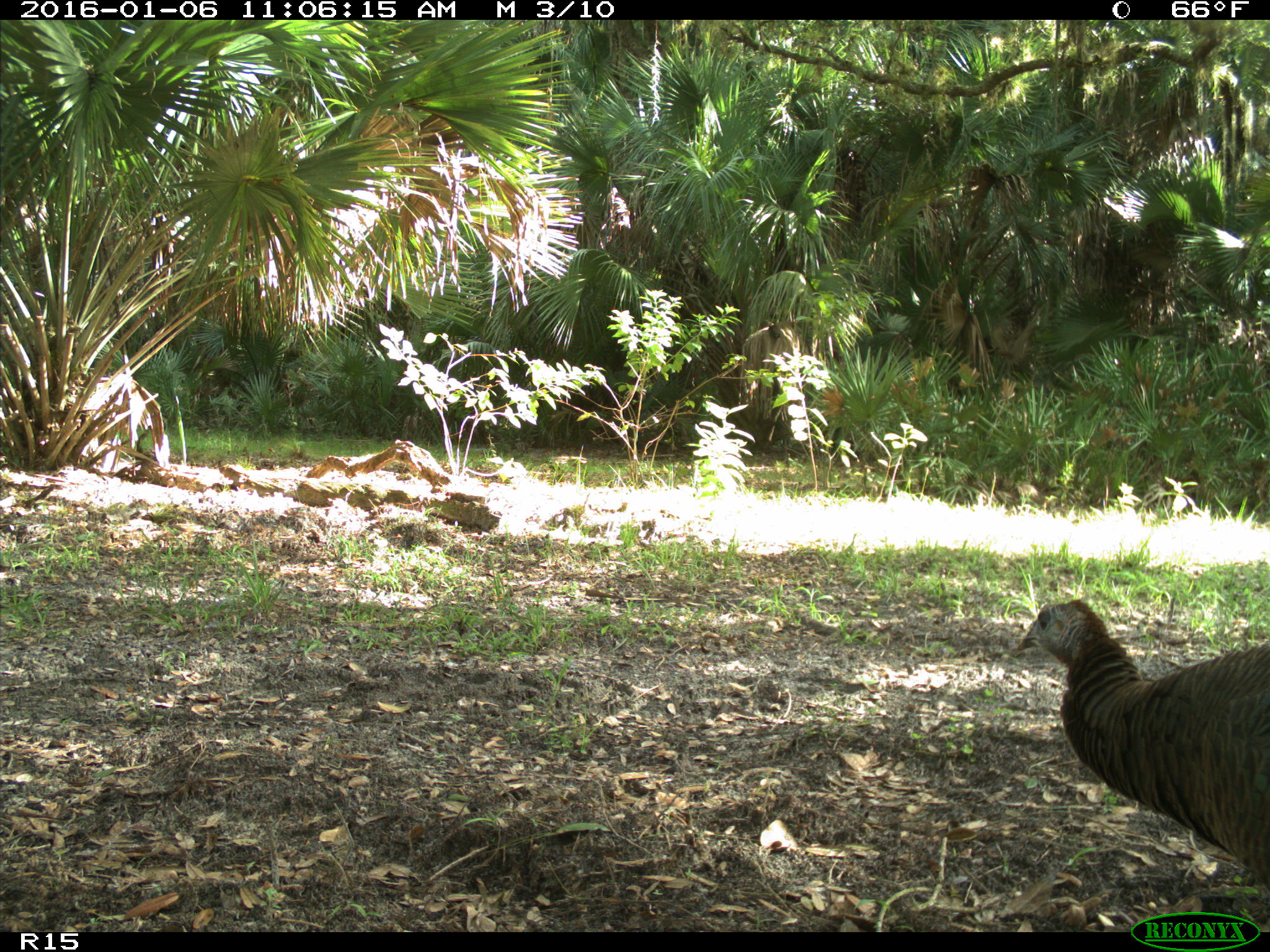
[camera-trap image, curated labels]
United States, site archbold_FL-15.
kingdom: Animalia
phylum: Chordata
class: Aves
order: Galliformes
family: Phasianidae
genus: Meleagris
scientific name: Meleagris gallopavo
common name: wild turkey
Meleagris gallopavo (wild turkey).